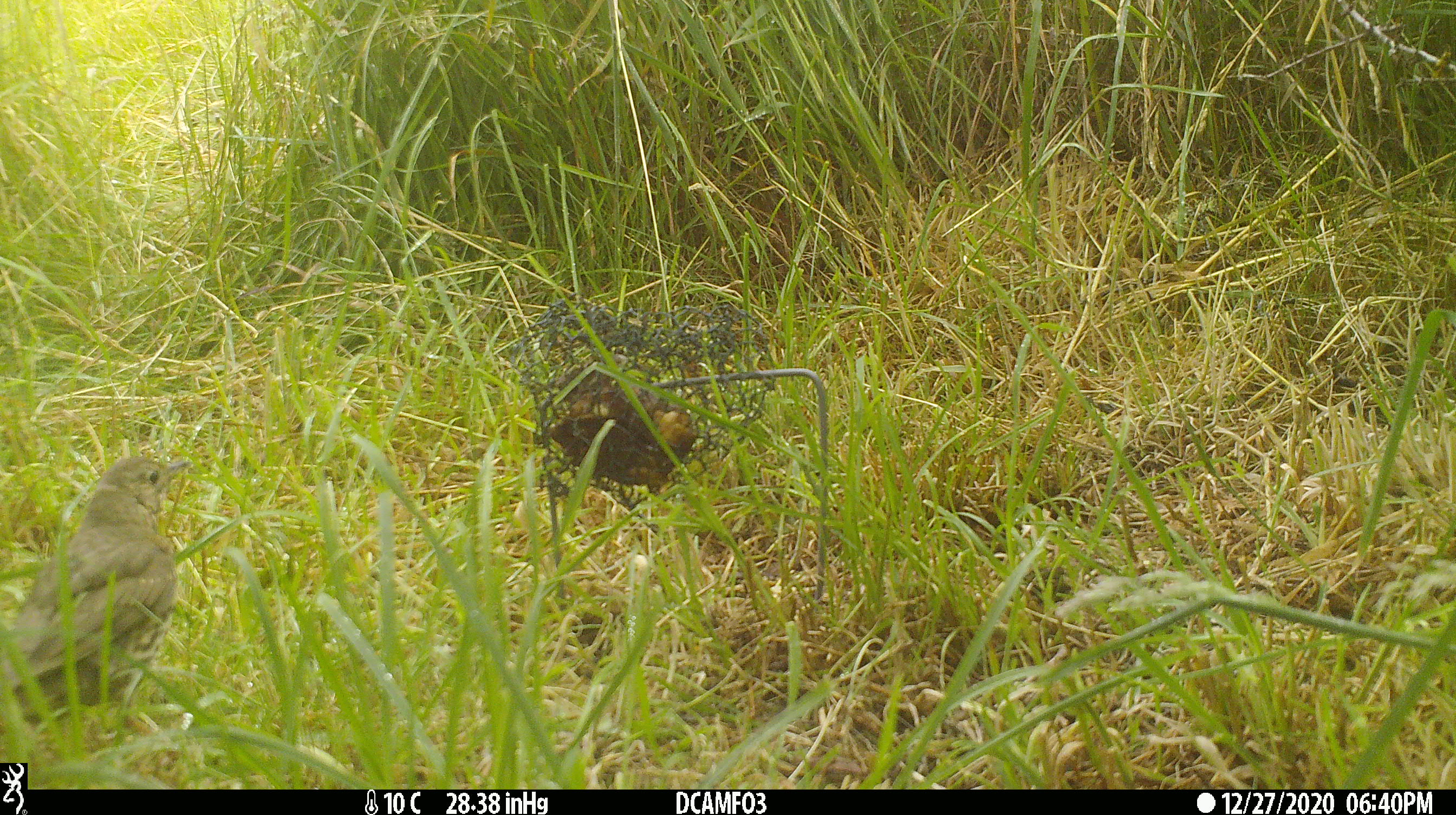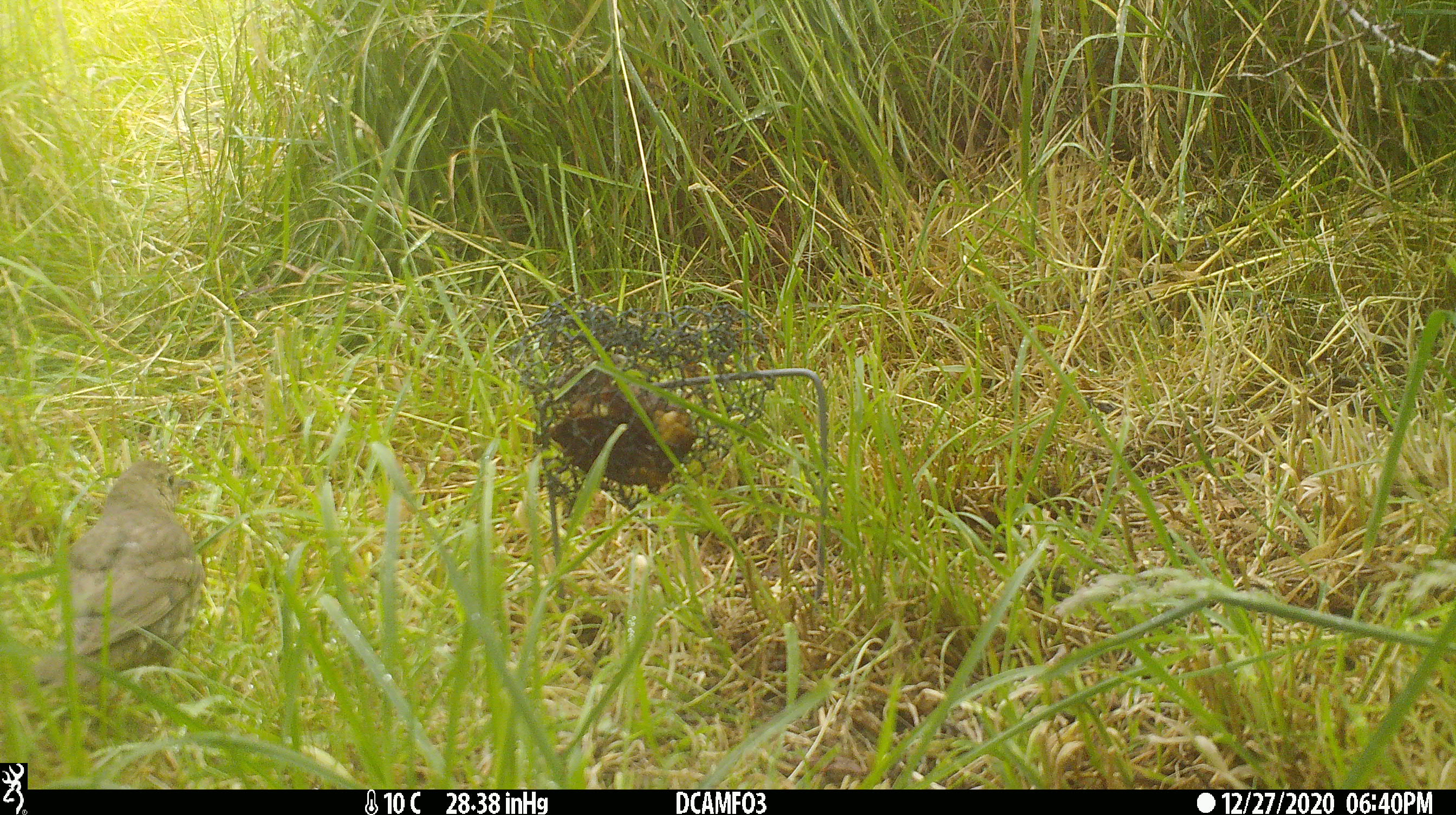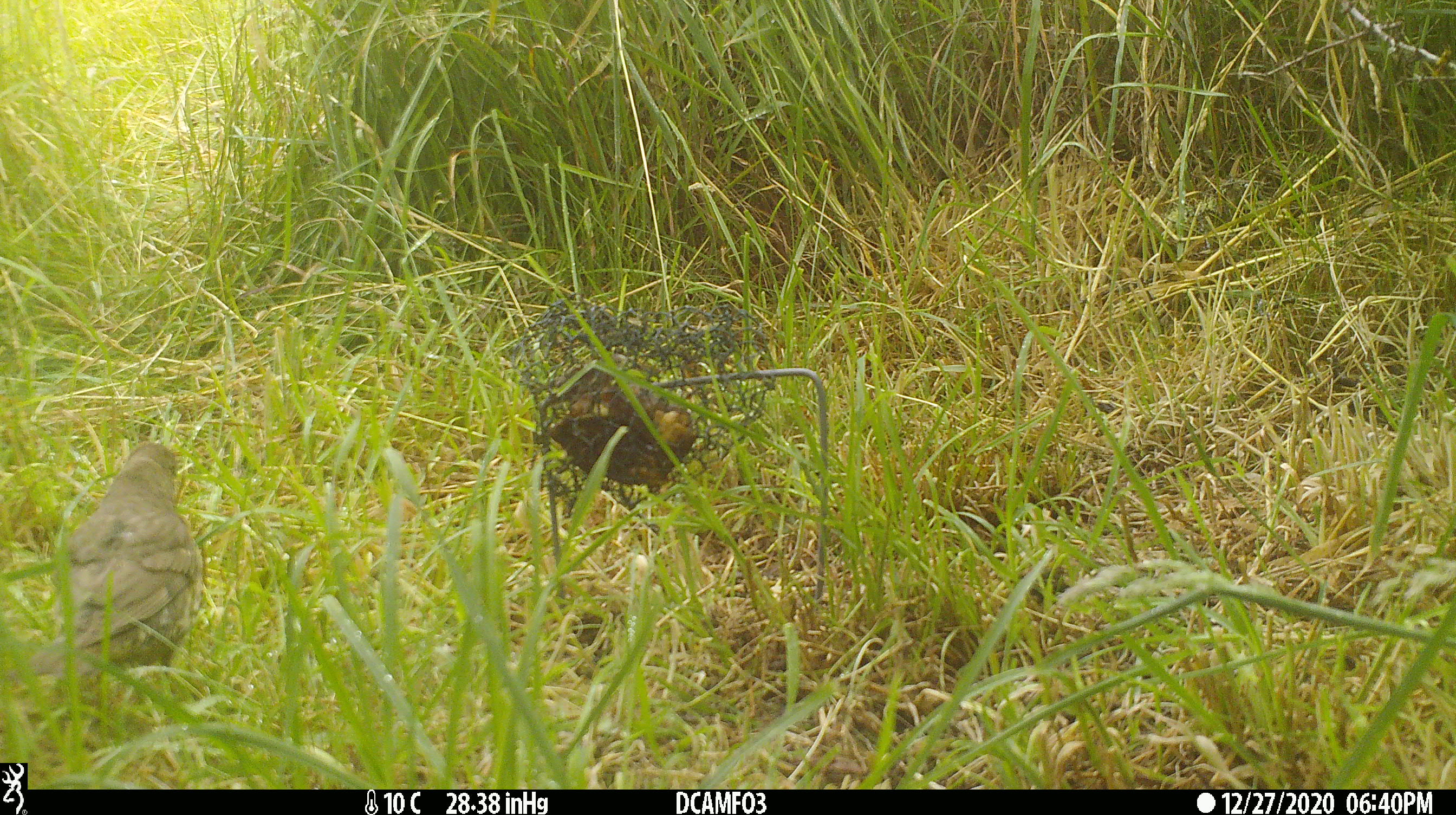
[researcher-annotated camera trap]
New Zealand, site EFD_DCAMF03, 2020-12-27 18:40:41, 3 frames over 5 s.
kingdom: Animalia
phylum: Chordata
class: Aves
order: Passeriformes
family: Turdidae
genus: Turdus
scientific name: Turdus philomelos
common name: song thrush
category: thrush